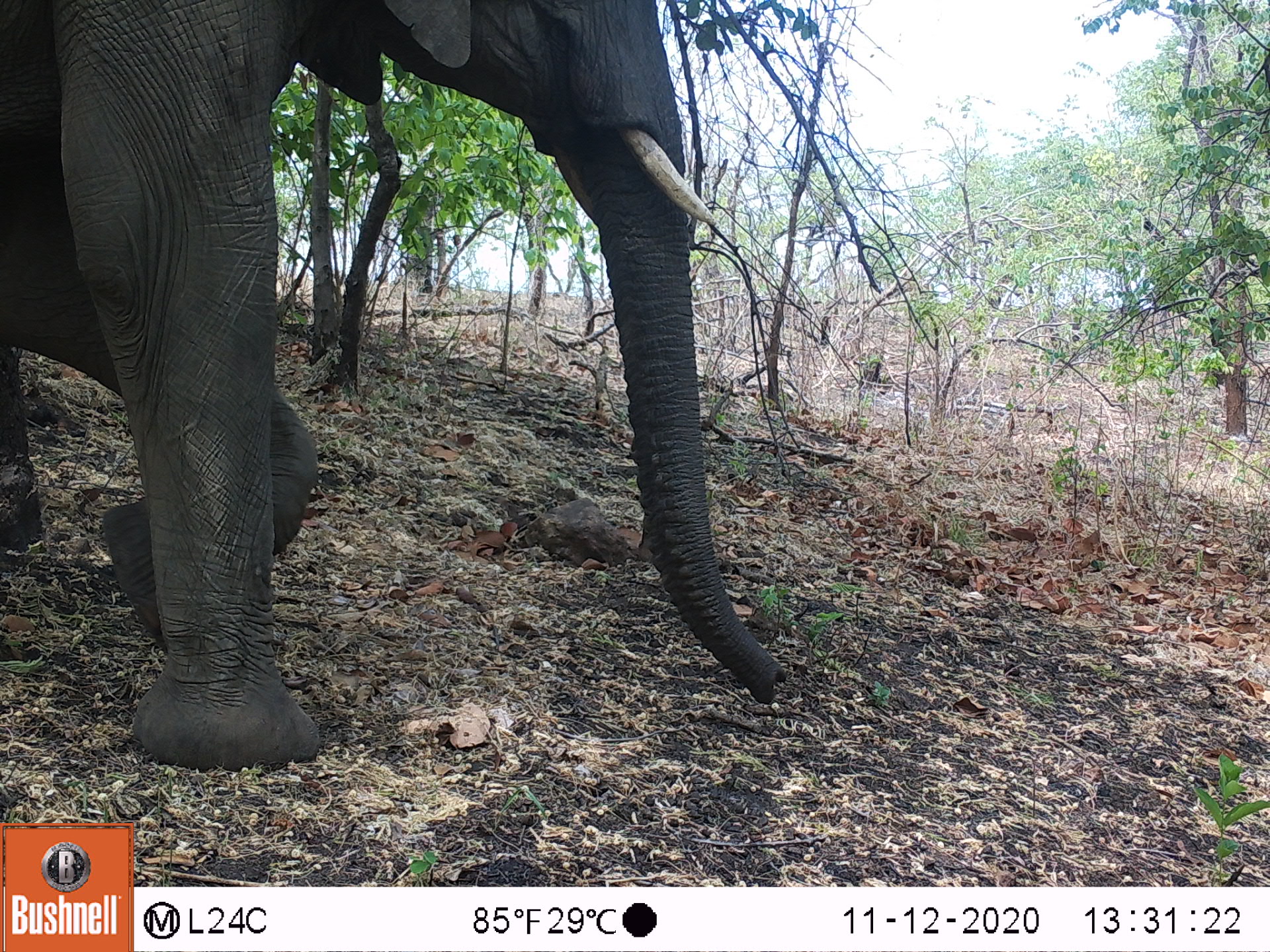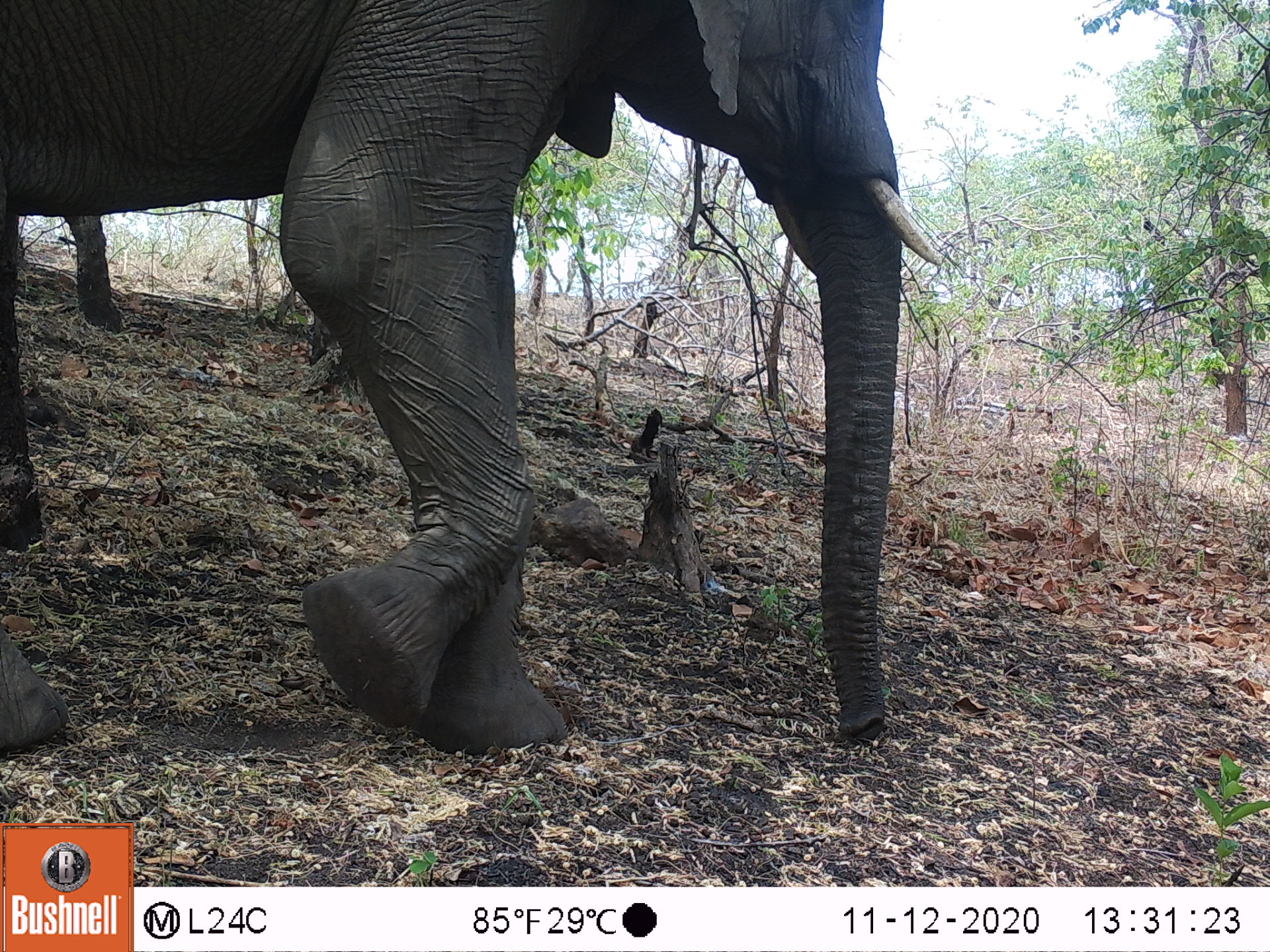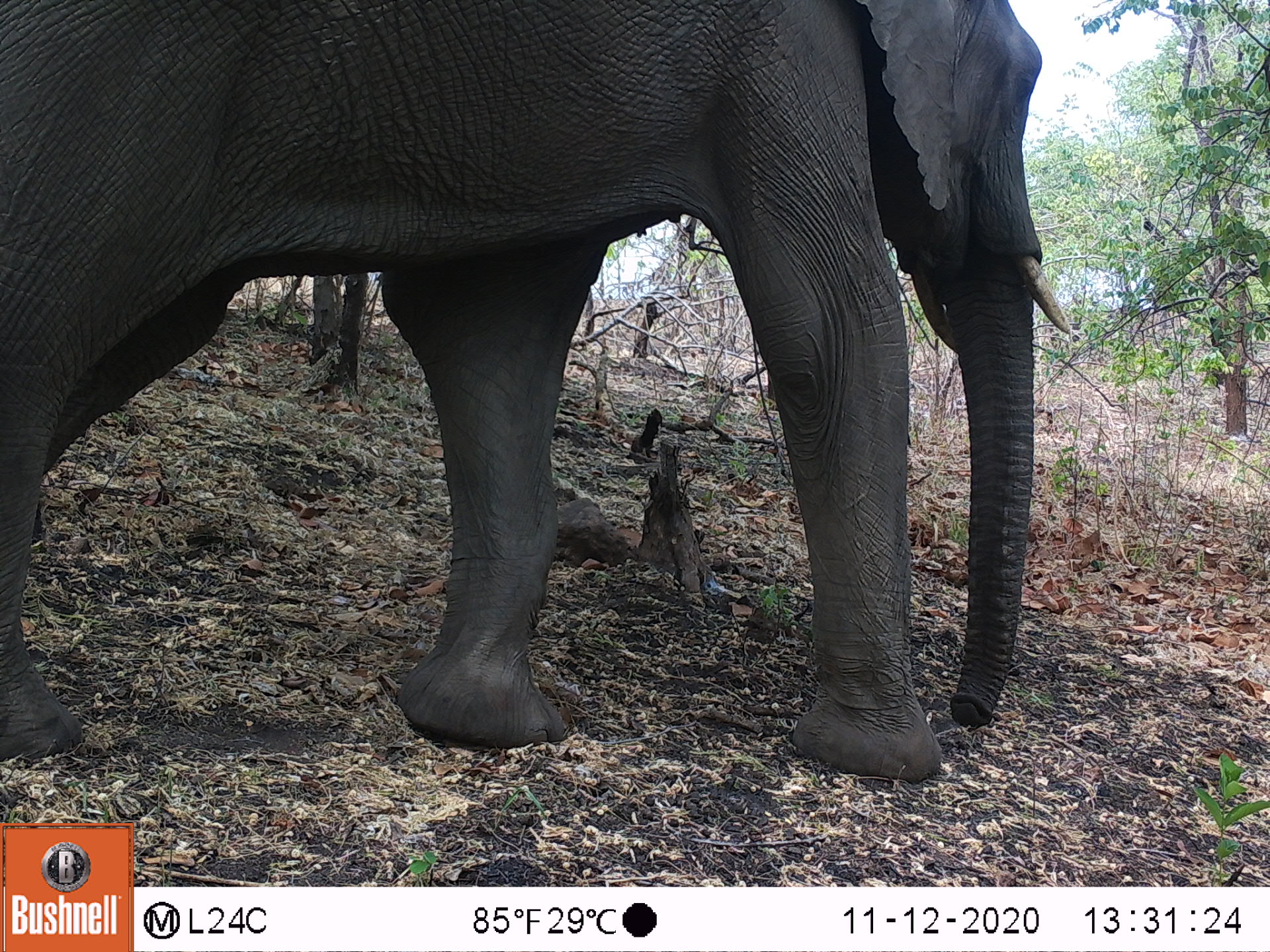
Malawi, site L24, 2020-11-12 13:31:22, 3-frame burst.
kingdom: Animalia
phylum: Chordata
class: Mammalia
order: Proboscidea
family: Elephantidae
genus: Loxodonta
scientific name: Loxodonta africana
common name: african savanna elephant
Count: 1.